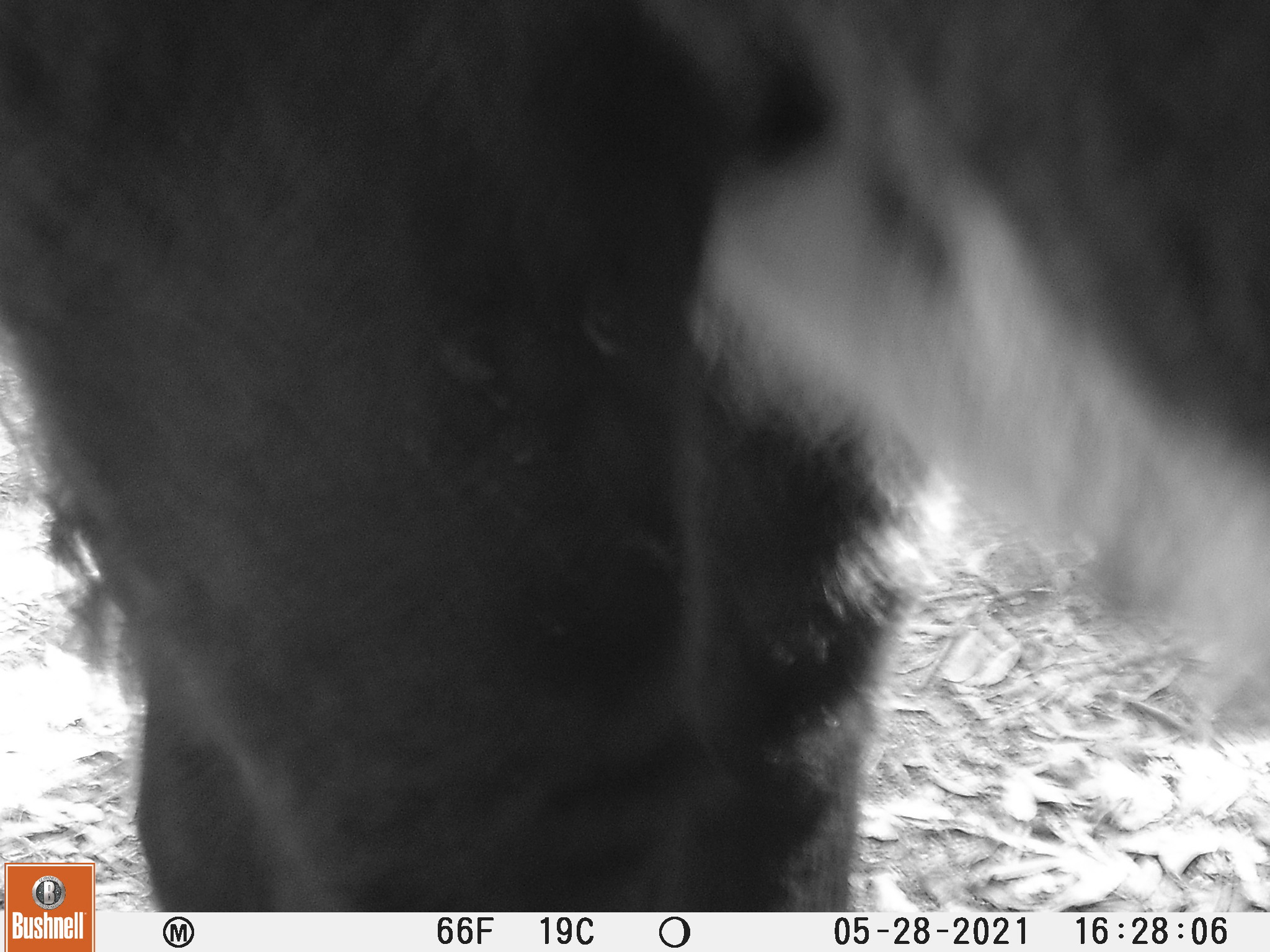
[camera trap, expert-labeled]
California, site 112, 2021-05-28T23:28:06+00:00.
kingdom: Animalia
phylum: Chordata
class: Mammalia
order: Artiodactyla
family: Bovidae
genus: Bos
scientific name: Bos taurus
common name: domestic cattle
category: cattle